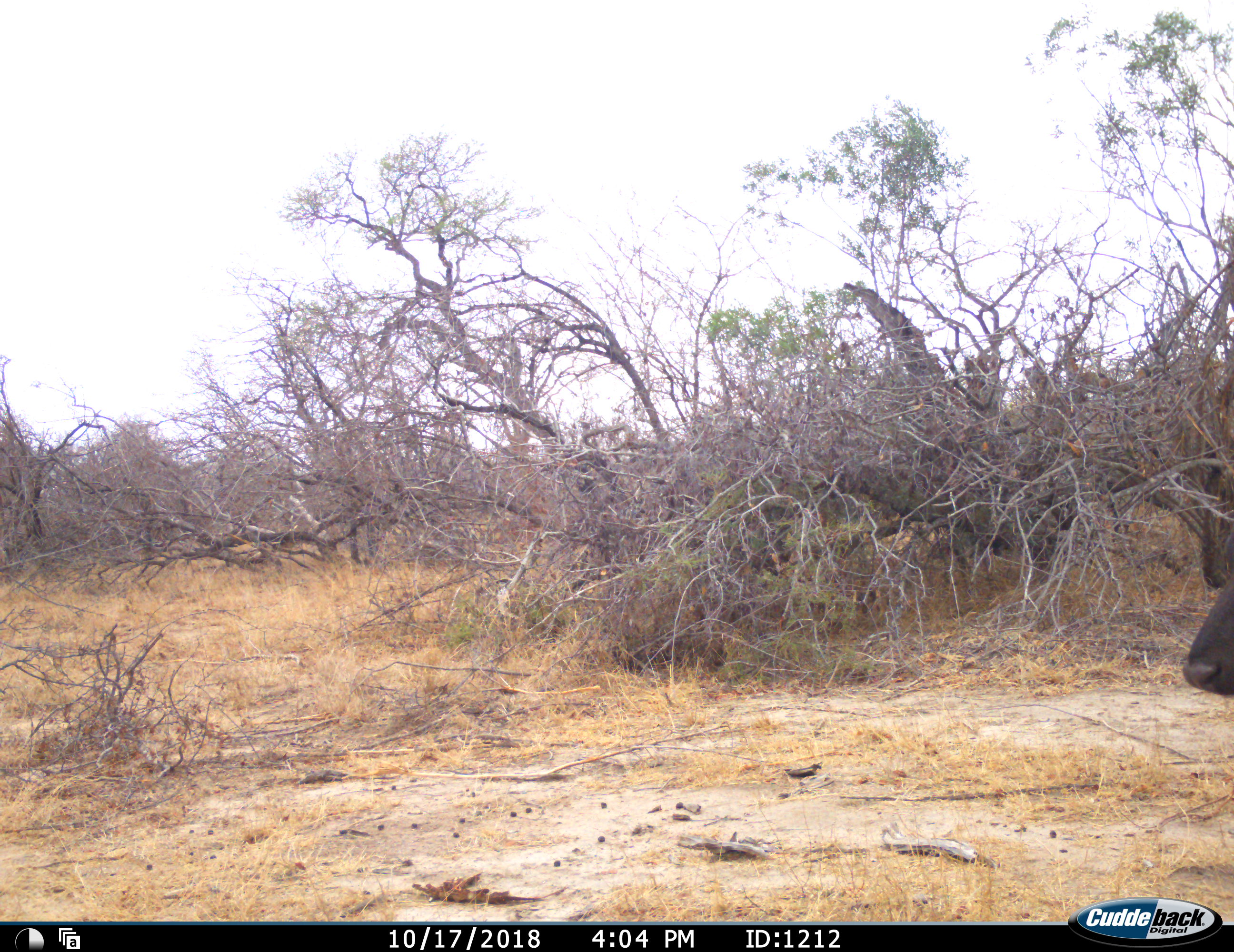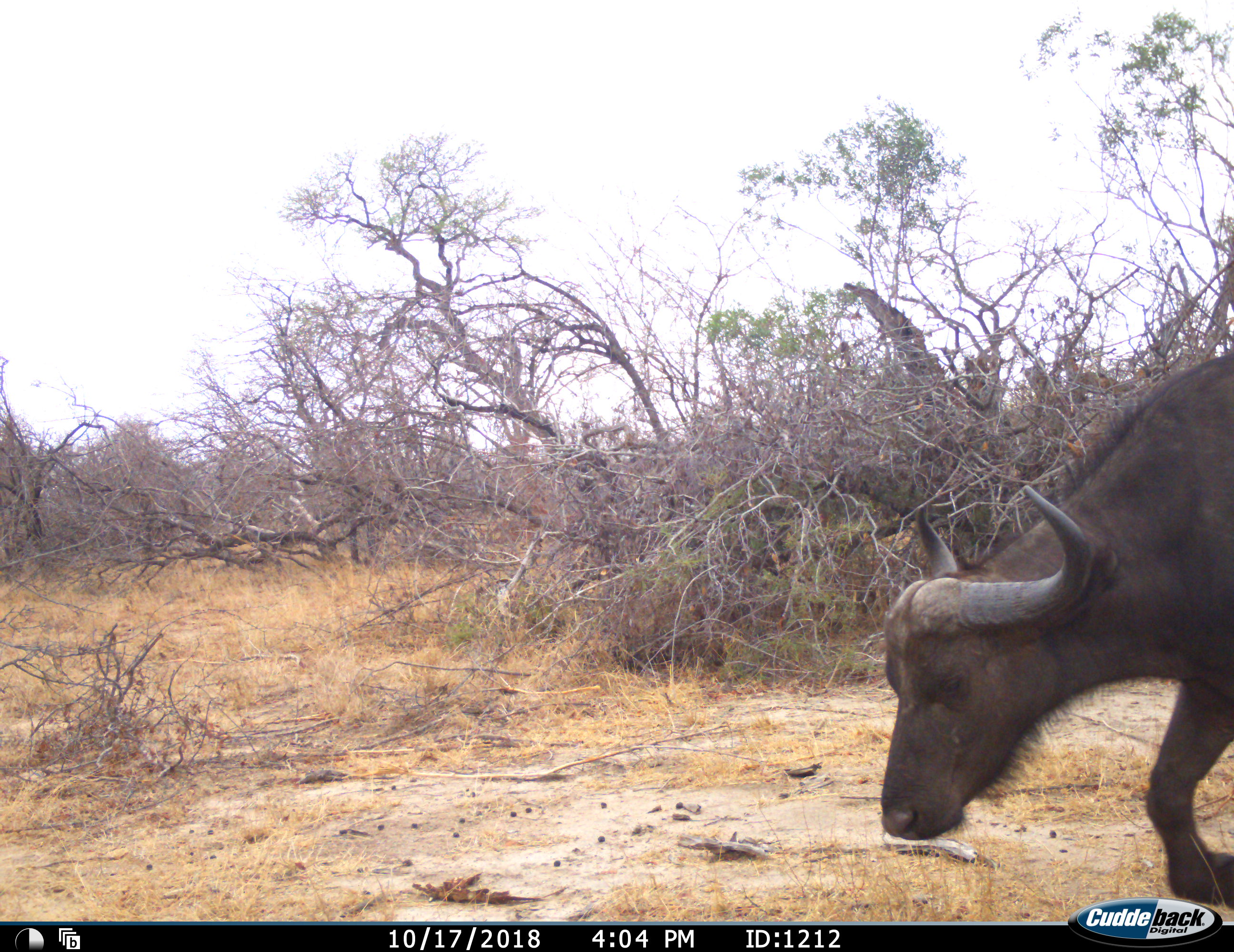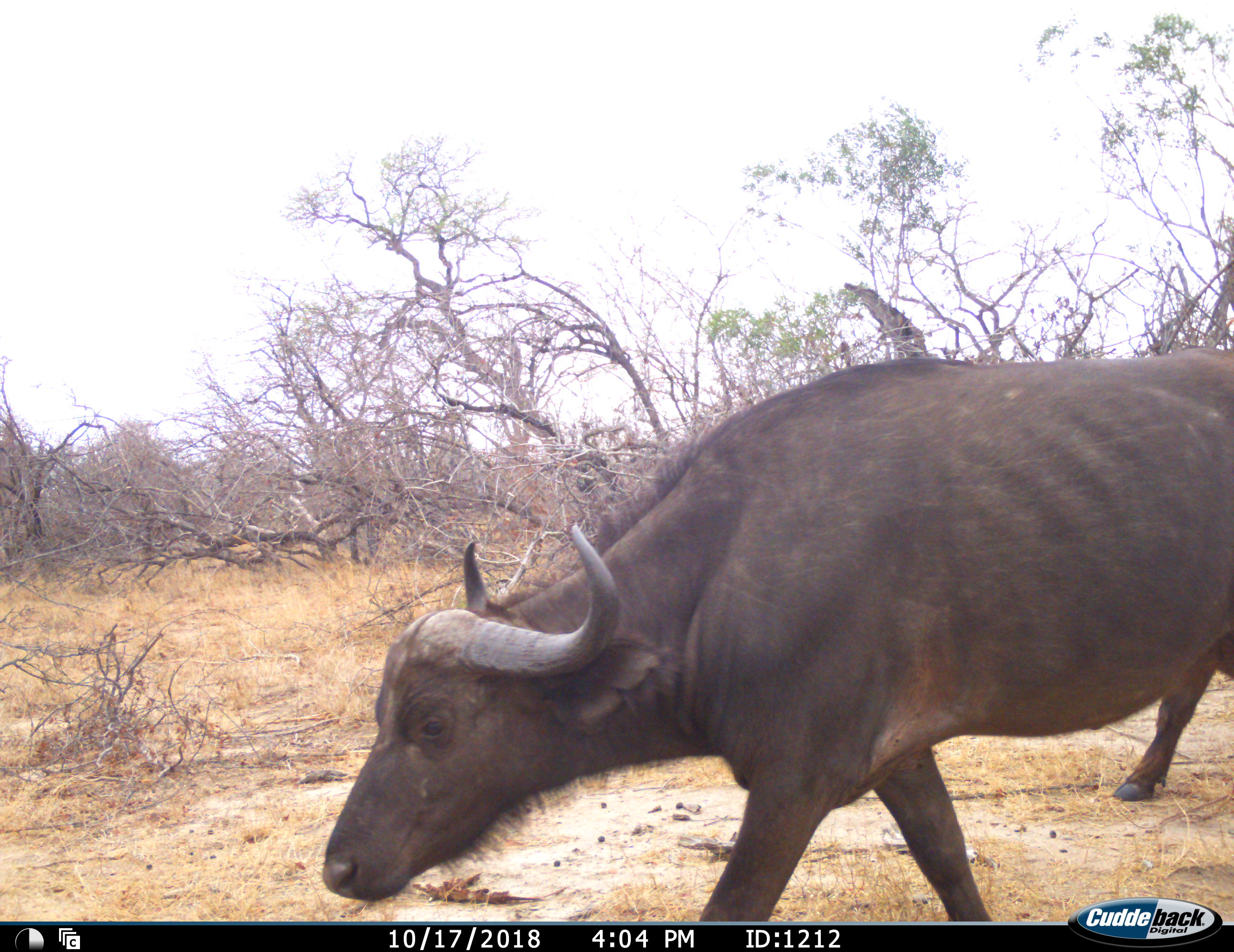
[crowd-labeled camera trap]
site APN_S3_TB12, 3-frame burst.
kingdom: Animalia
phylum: Chordata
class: Mammalia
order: Artiodactyla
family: Bovidae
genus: Syncerus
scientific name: Syncerus caffer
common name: african buffalo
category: buffalo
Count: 1.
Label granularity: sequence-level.